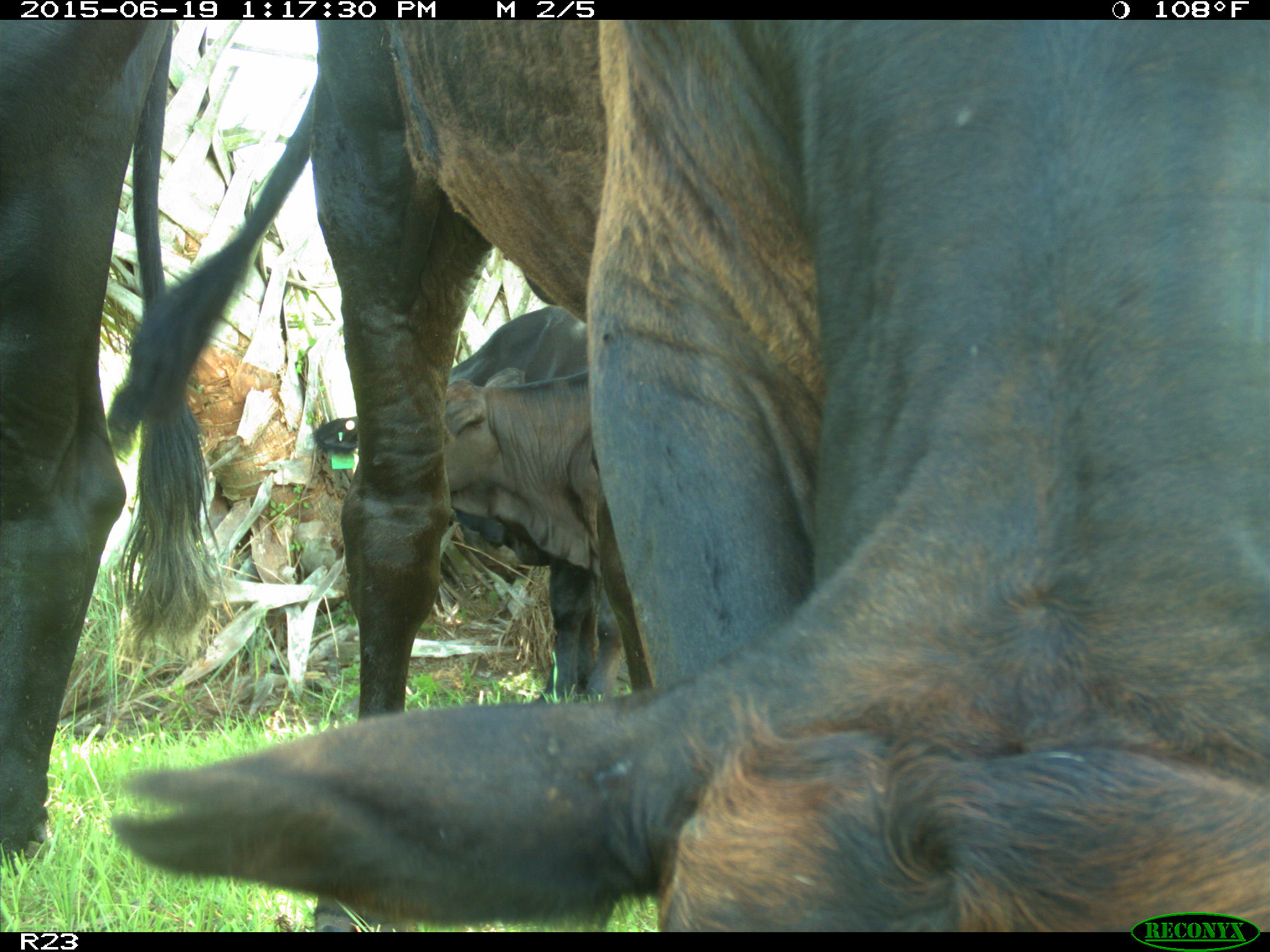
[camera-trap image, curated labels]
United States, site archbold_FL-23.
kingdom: Animalia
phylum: Chordata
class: Aves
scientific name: Aves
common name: birds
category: unidentified bird